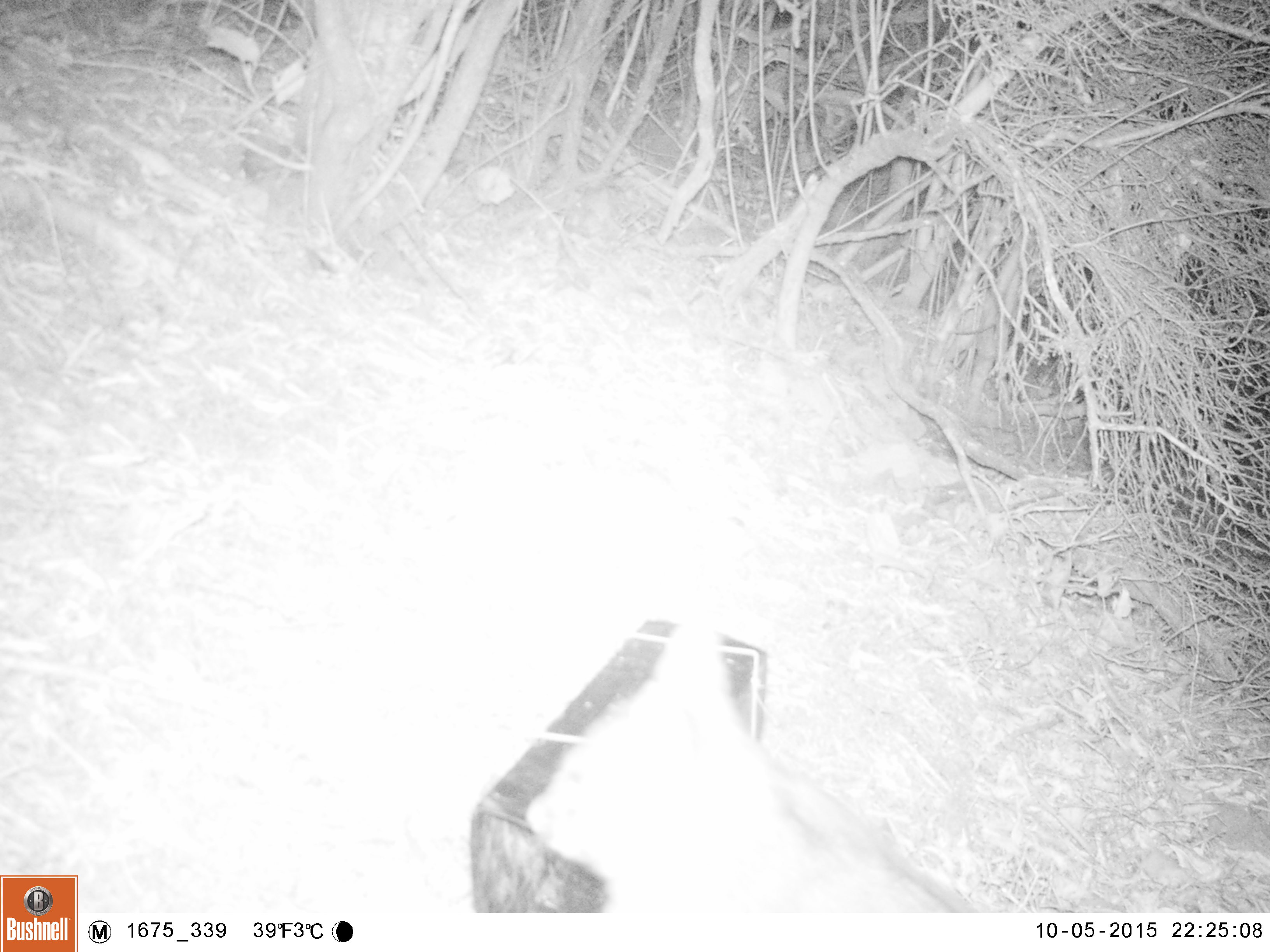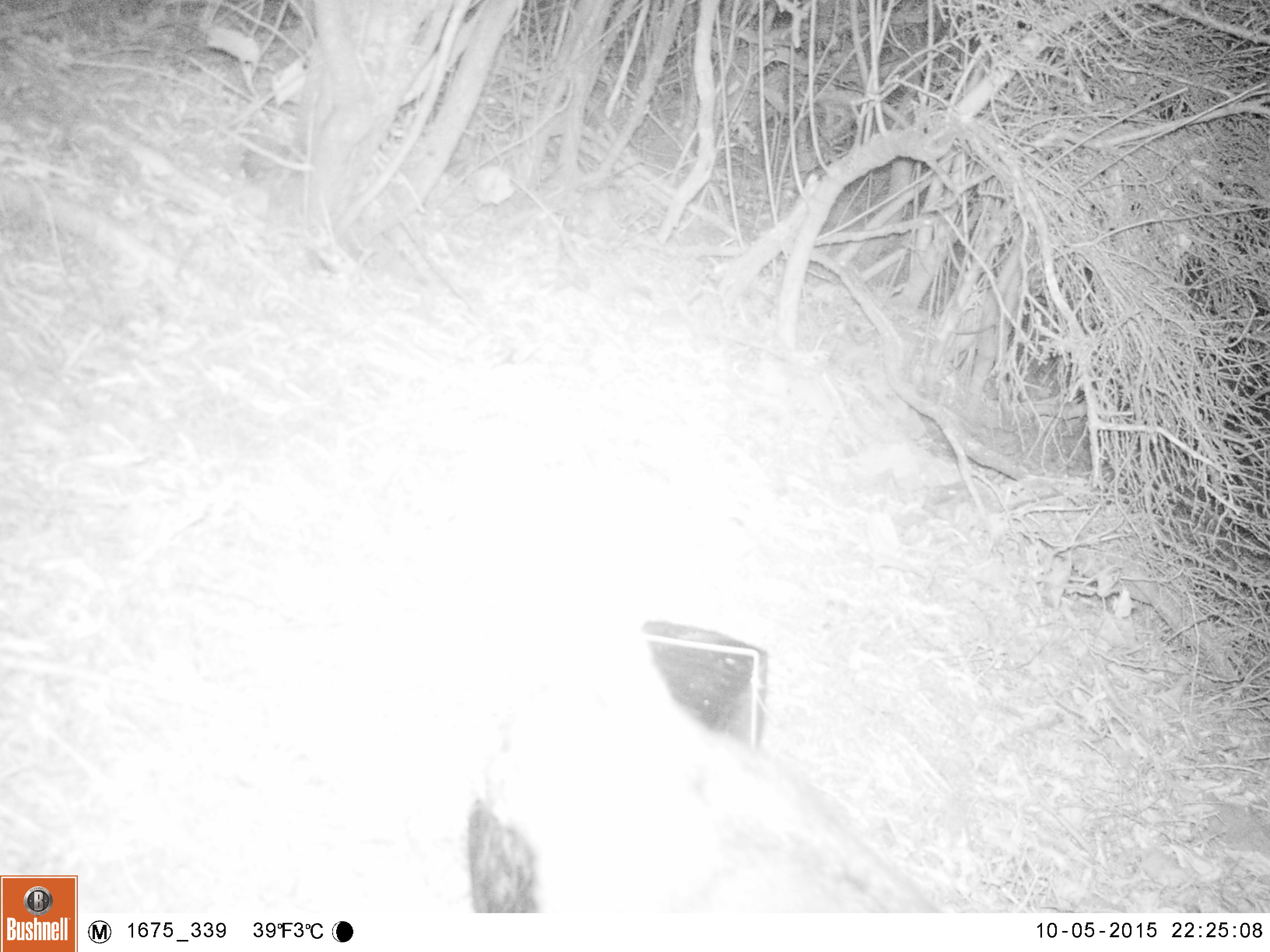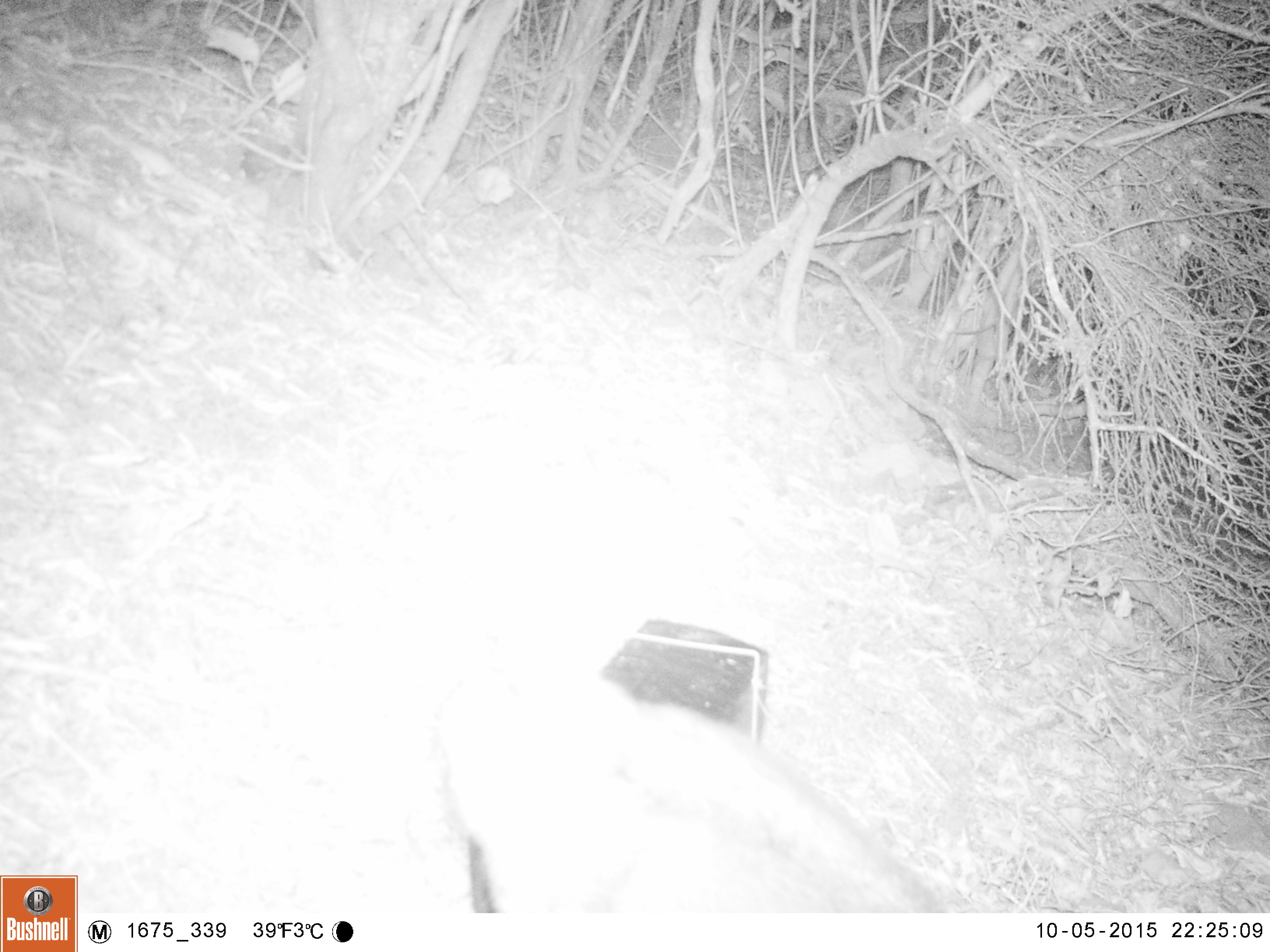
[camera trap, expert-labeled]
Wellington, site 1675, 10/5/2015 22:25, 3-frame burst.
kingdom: Animalia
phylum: Chordata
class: Mammalia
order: Didelphimorphia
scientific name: Didelphimorphia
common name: possum